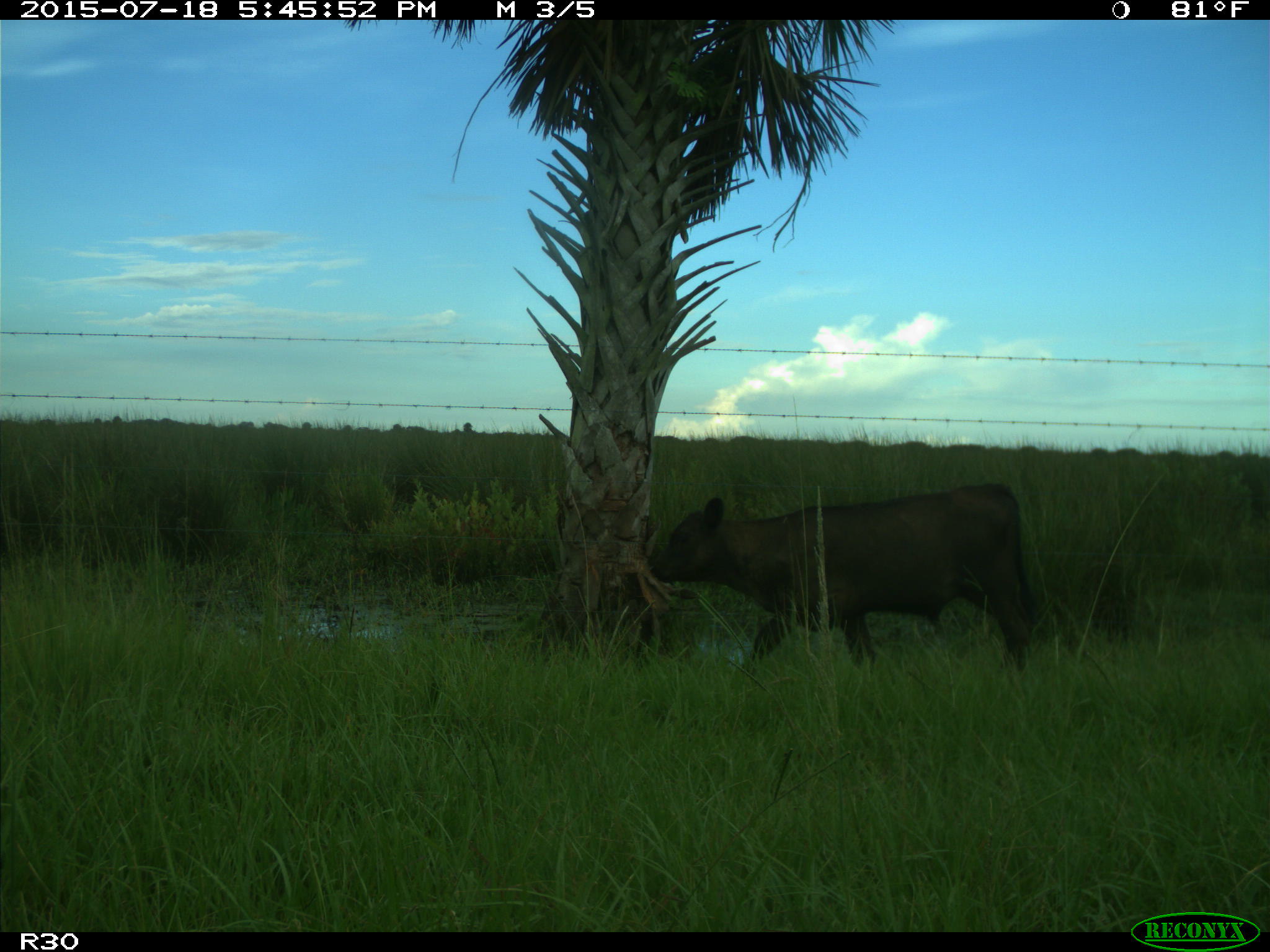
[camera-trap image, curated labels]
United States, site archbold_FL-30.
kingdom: Animalia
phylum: Chordata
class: Mammalia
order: Artiodactyla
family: Bovidae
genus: Bos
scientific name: Bos taurus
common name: domestic cow